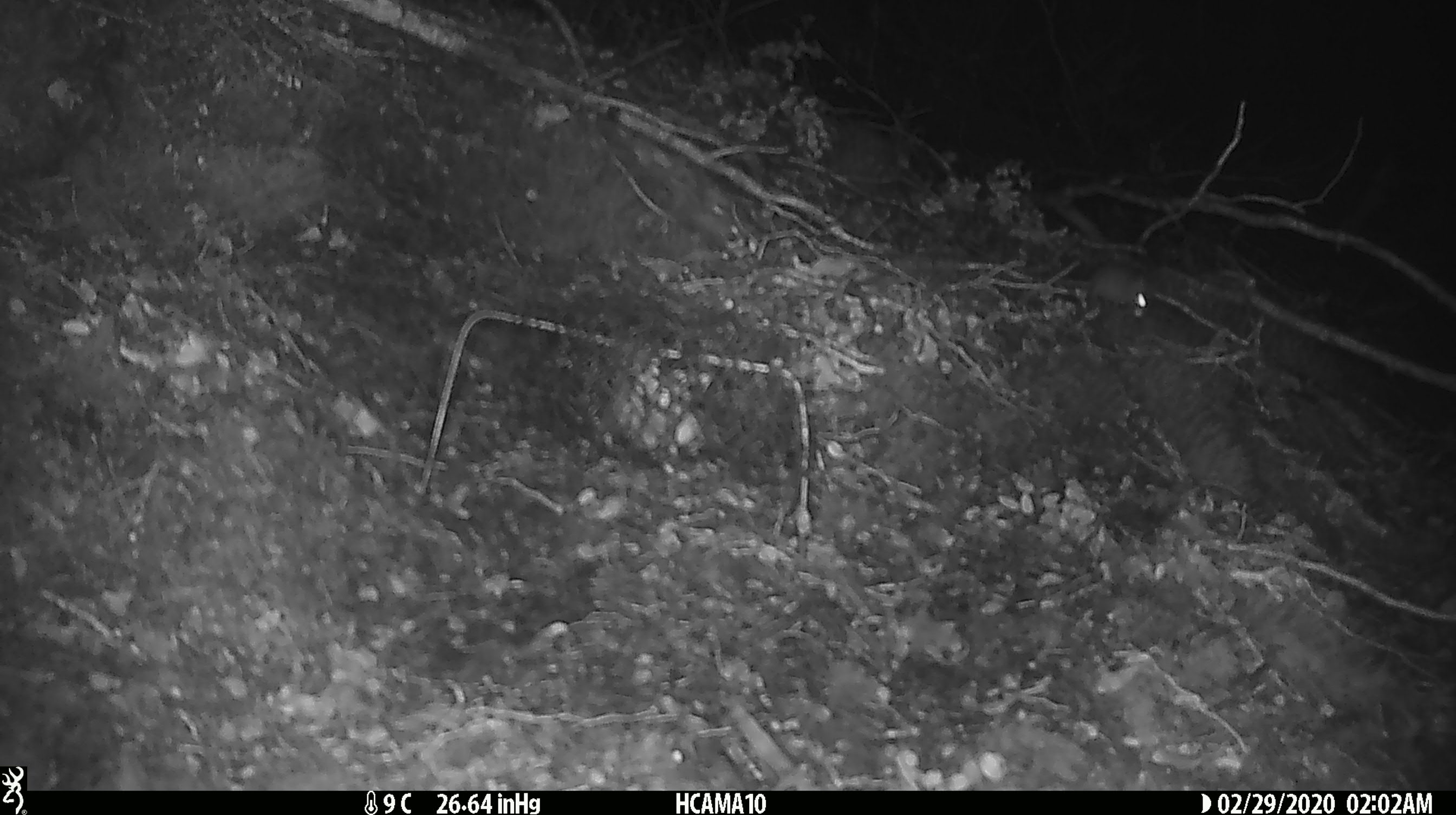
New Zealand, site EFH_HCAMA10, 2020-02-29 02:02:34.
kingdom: Animalia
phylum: Chordata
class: Mammalia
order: Rodentia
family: Muridae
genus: Mus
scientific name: Mus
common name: mouse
Mouse (Mus).